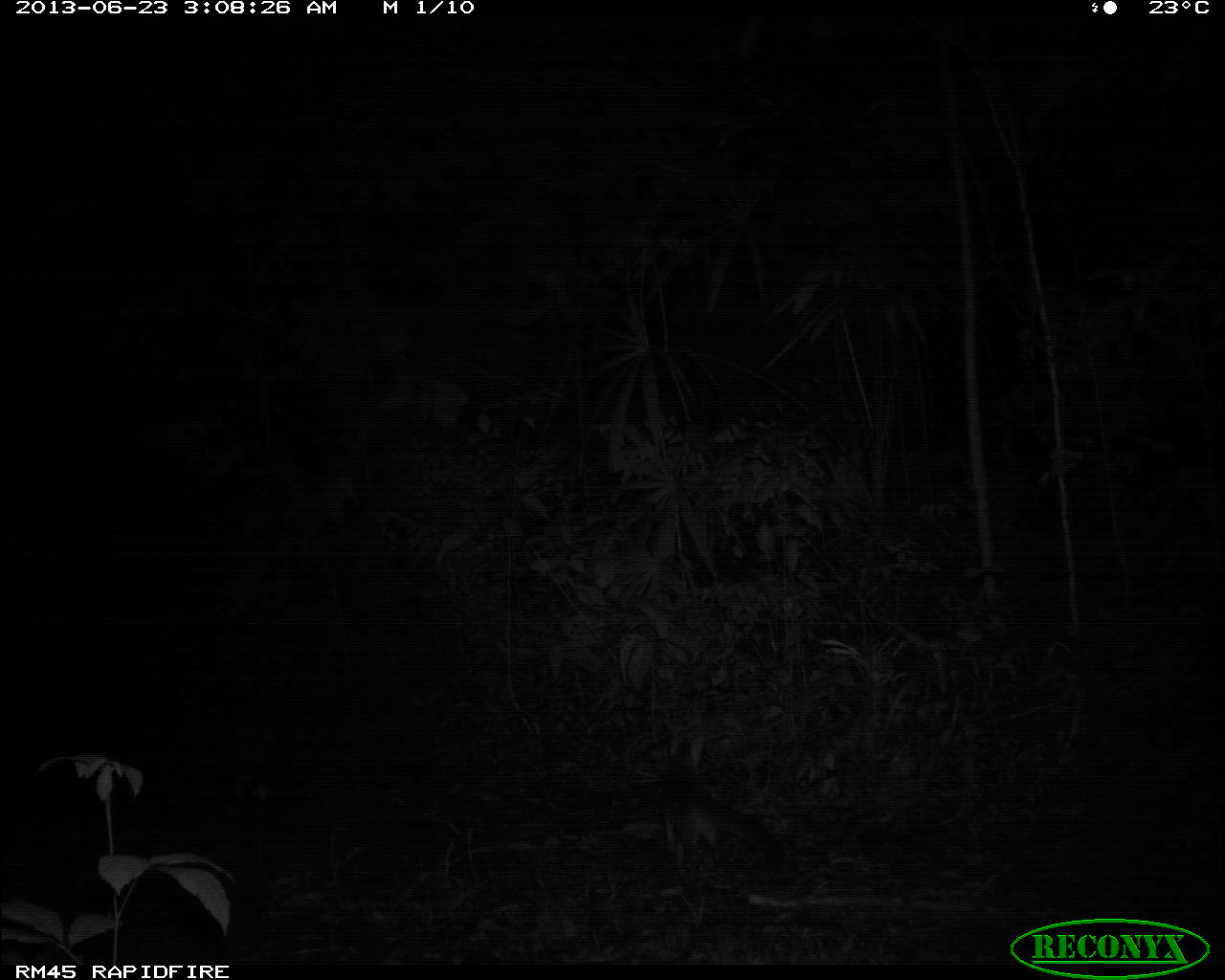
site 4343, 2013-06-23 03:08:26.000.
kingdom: Animalia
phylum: Chordata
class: Mammalia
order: Carnivora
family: Canidae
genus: Urocyon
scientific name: Urocyon cinereoargenteus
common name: gray fox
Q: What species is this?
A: Urocyon cinereoargenteus (gray fox).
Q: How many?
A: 1.